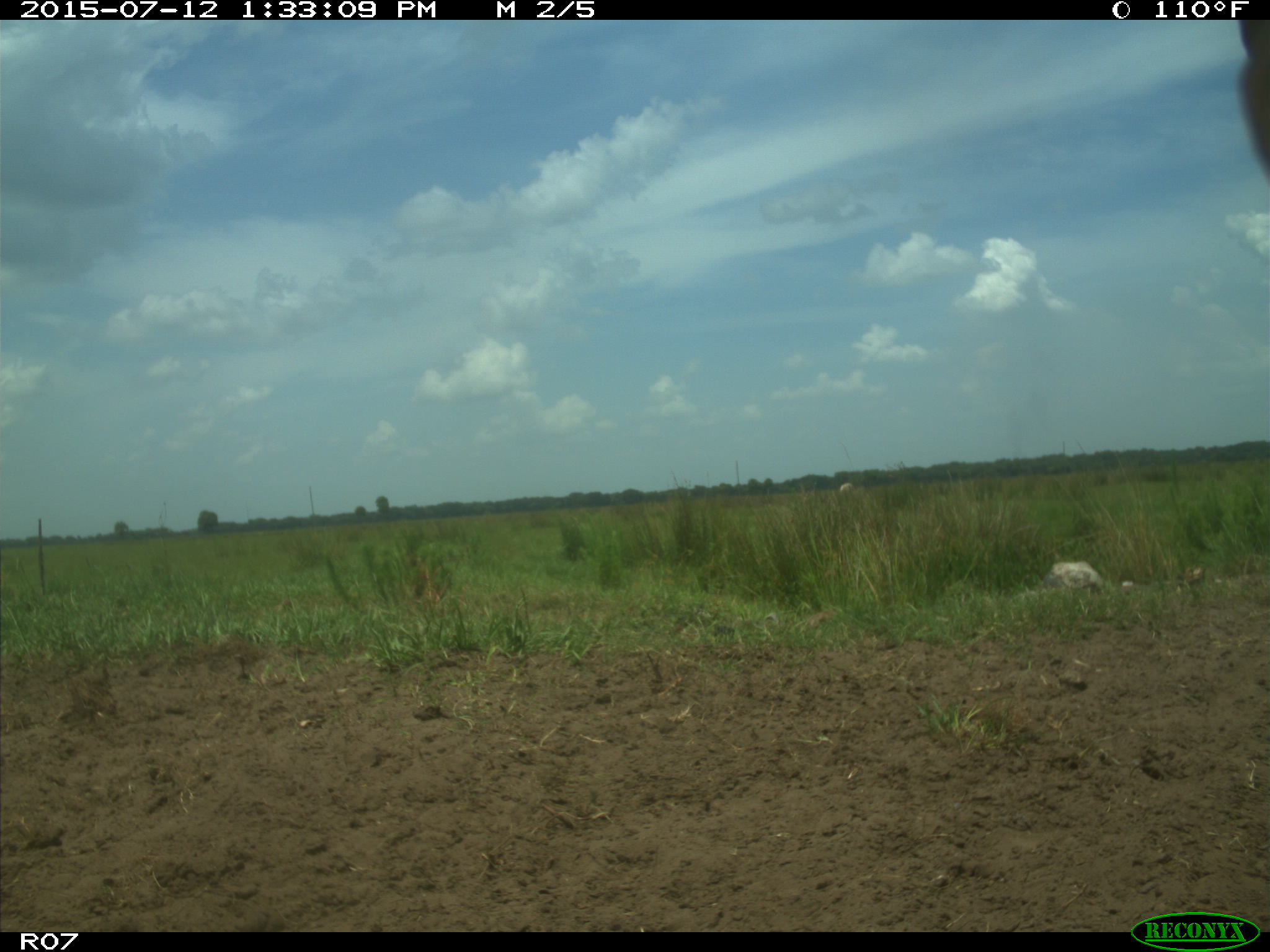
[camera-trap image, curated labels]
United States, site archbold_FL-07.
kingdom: Animalia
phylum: Chordata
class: Mammalia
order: Artiodactyla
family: Bovidae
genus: Bos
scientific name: Bos taurus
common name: domestic cow